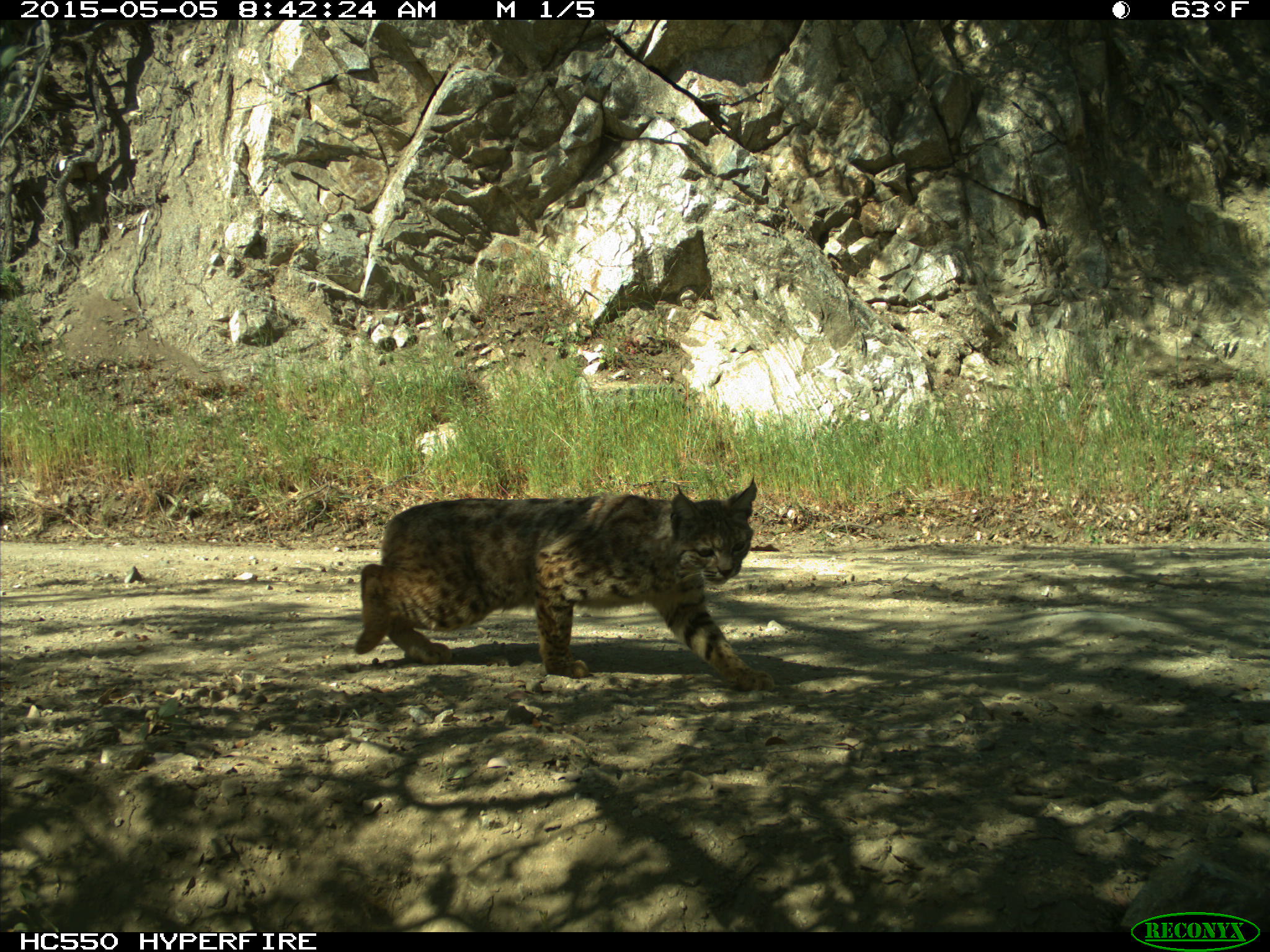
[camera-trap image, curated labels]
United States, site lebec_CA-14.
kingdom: Animalia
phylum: Chordata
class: Mammalia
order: Carnivora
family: Felidae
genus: Lynx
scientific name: Lynx rufus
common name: bobcat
Lynx rufus (bobcat).